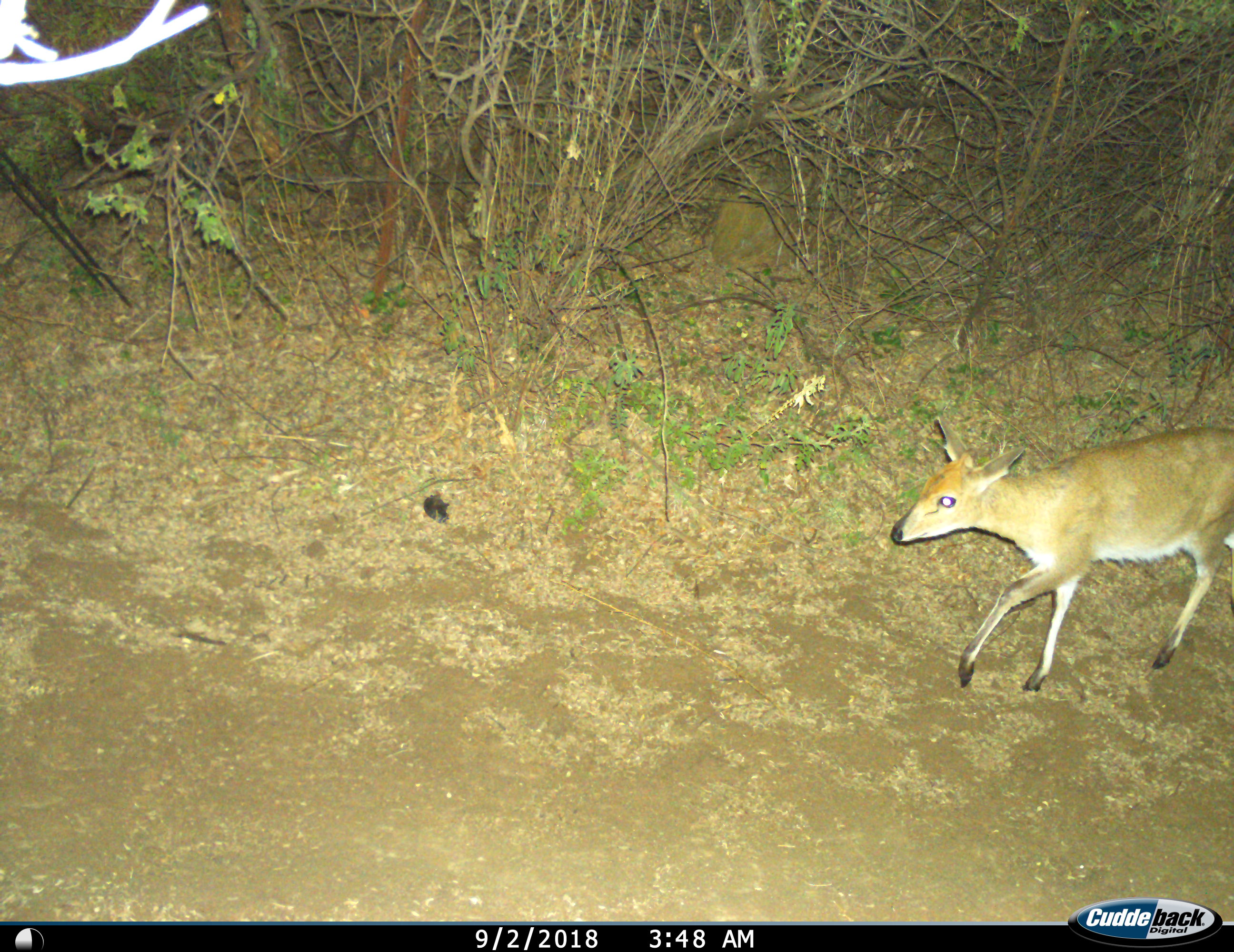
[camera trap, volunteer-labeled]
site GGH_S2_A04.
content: unidentified animal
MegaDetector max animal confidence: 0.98